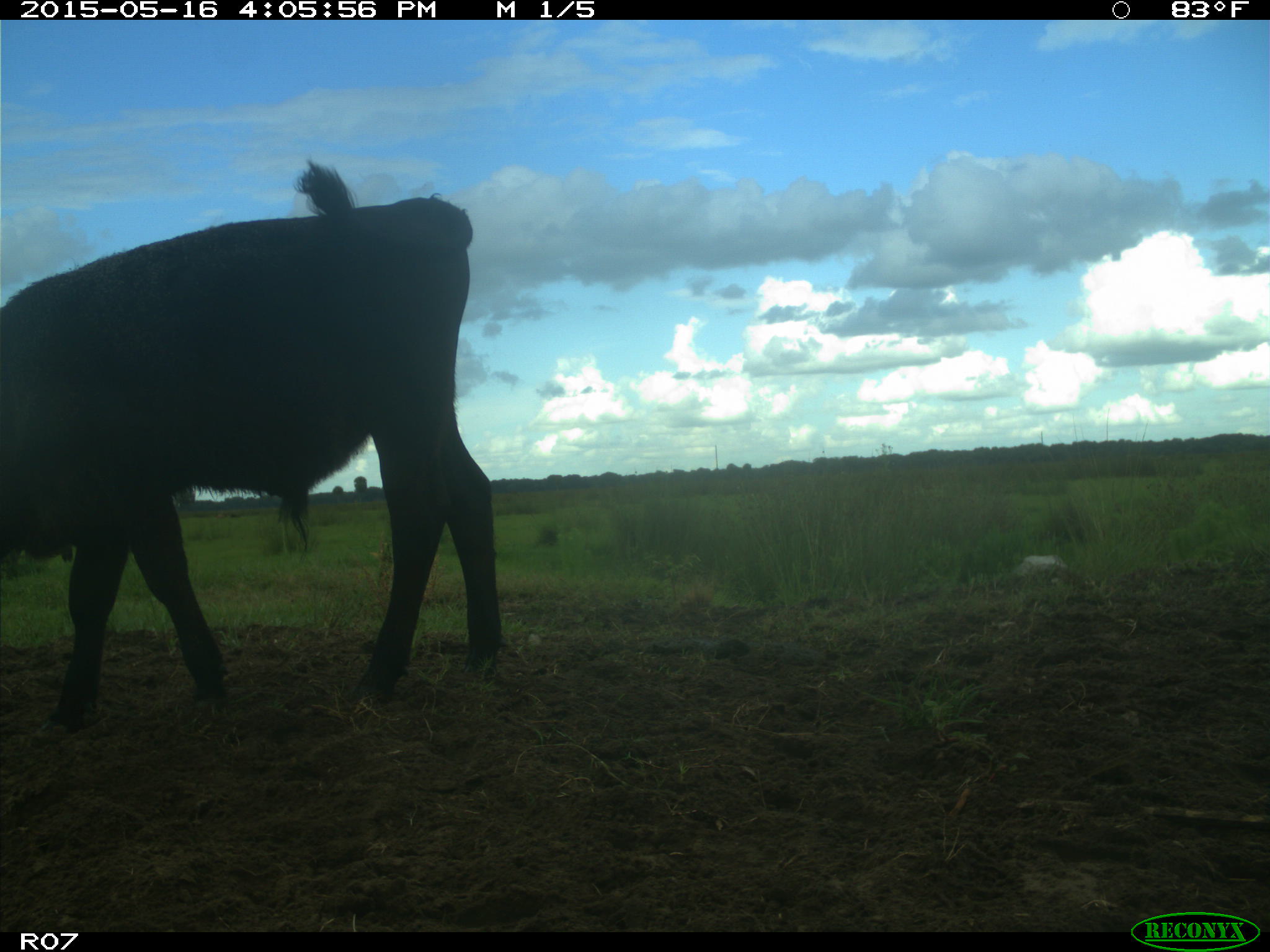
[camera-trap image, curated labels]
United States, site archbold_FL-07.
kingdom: Animalia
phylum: Chordata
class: Mammalia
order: Artiodactyla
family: Bovidae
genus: Bos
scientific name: Bos taurus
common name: domestic cow